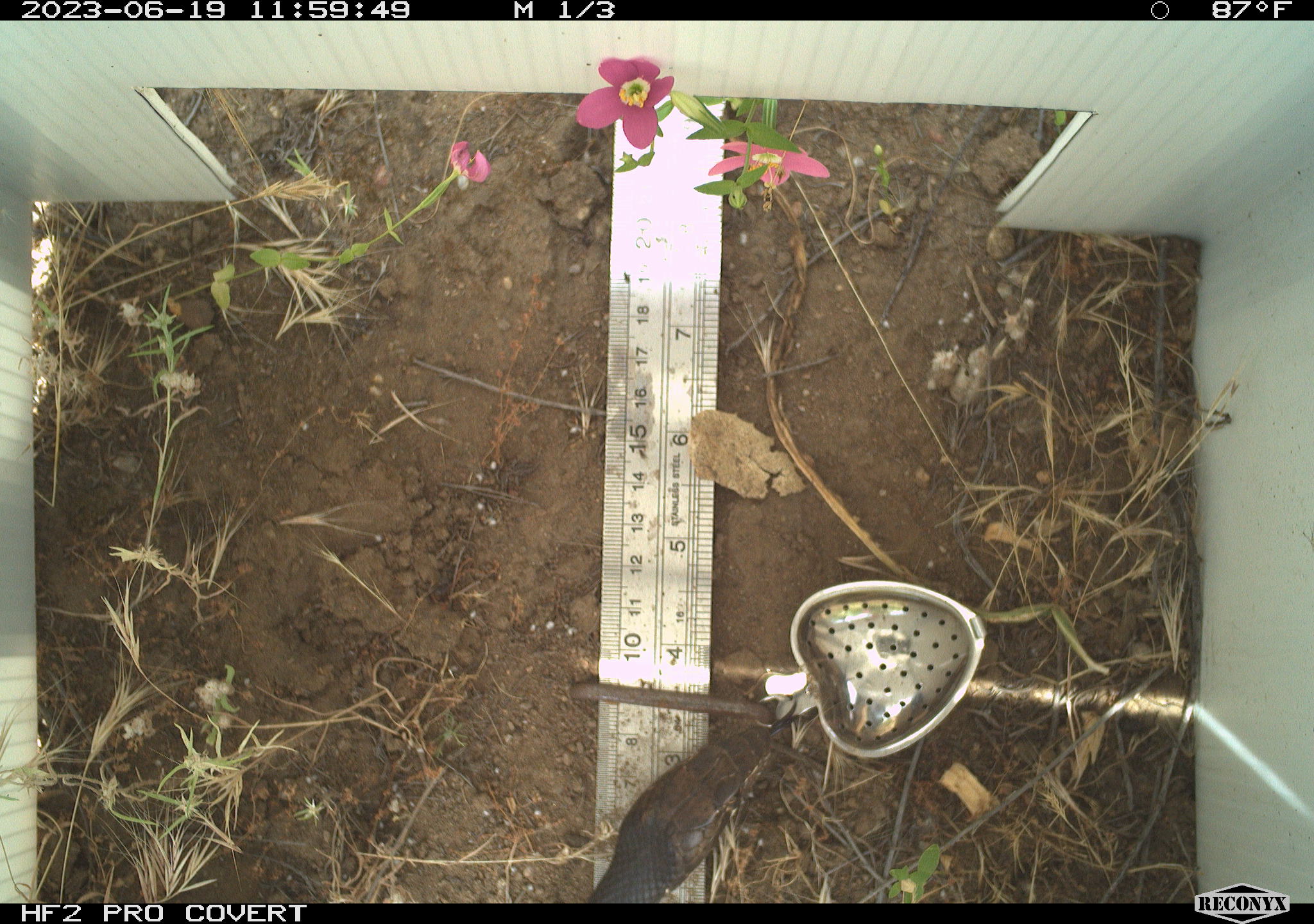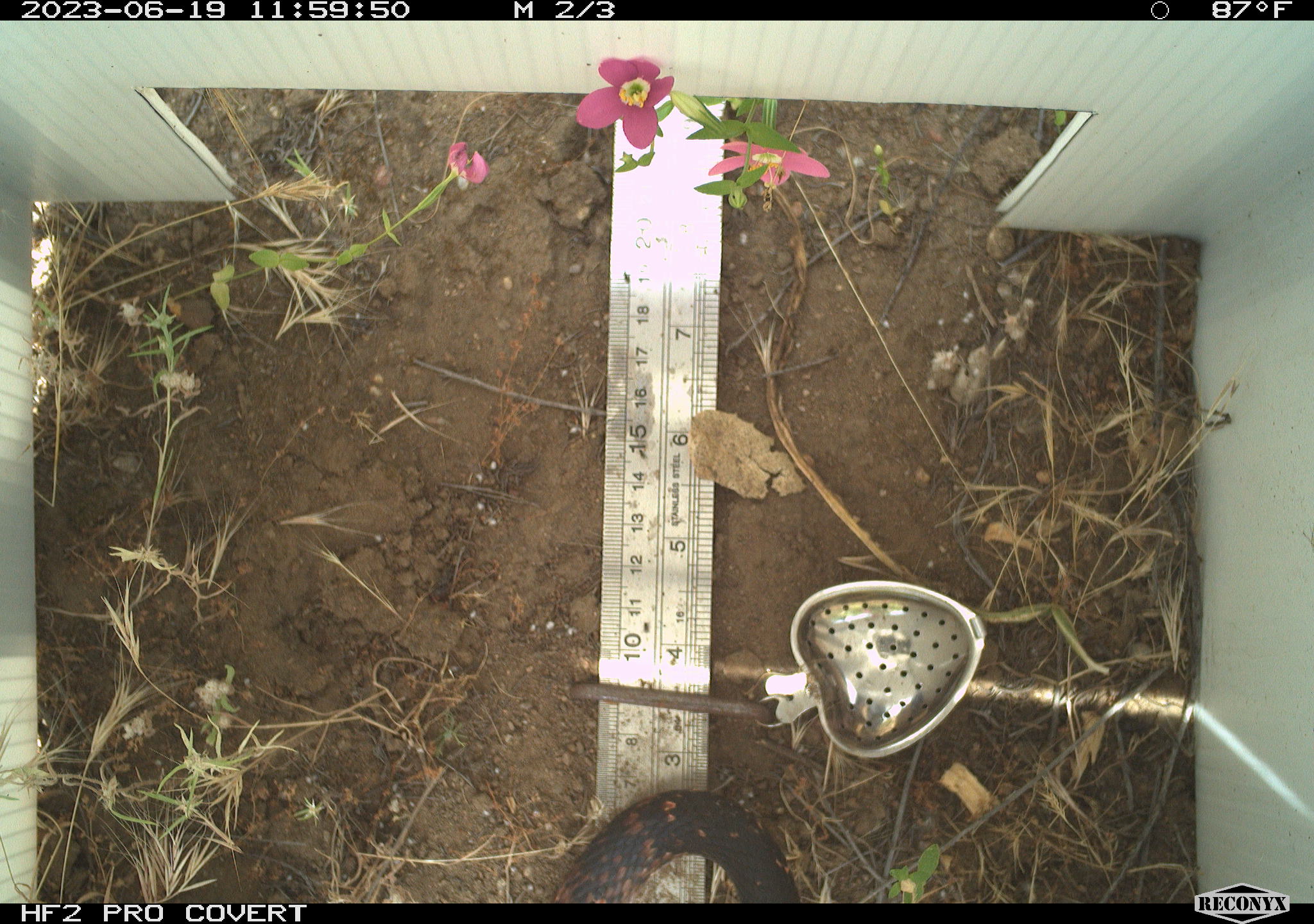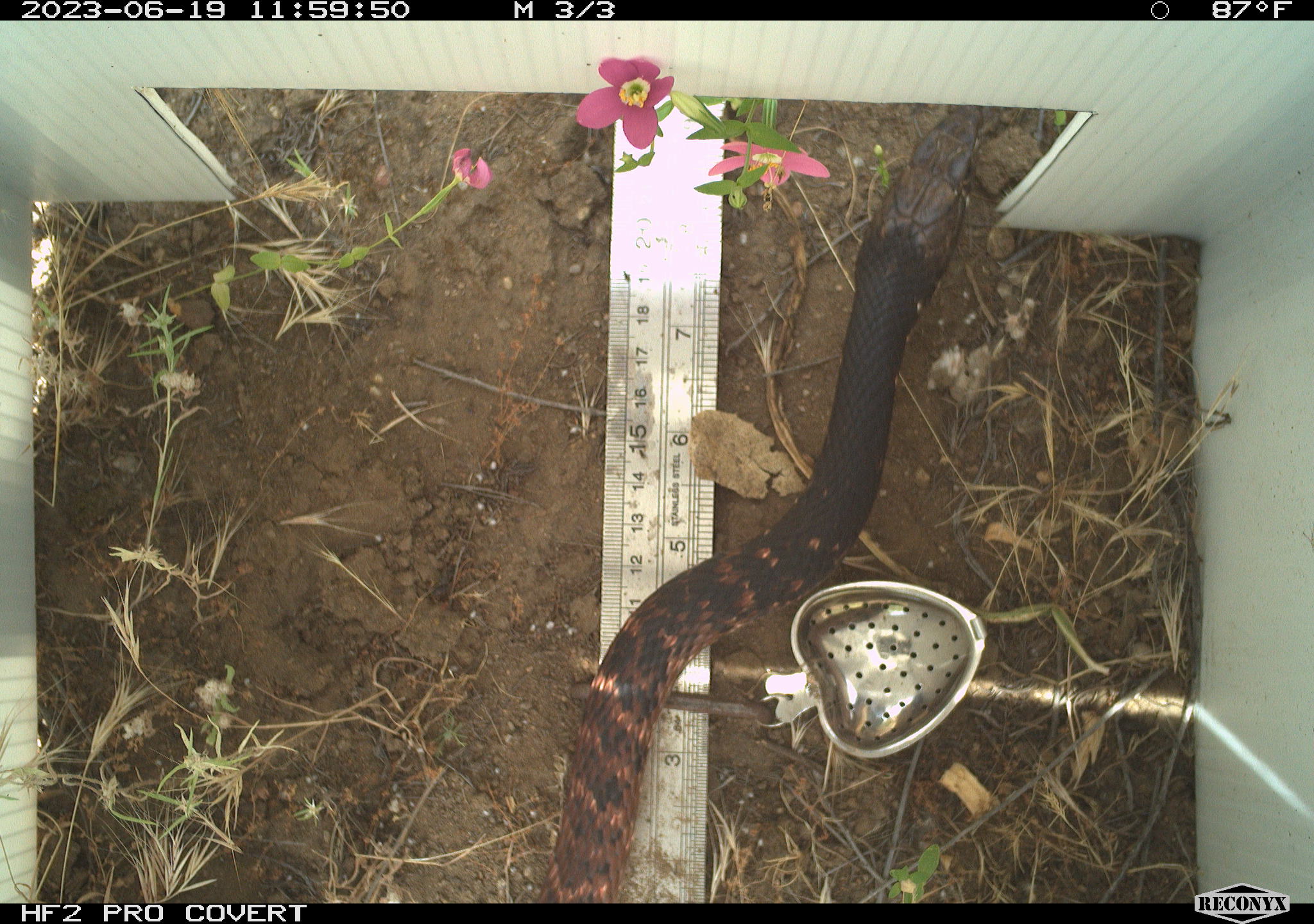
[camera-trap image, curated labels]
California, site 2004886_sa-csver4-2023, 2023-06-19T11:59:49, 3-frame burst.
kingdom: Animalia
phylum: Chordata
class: Reptilia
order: Squamata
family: Colubridae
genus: Masticophis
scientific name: Masticophis flagellum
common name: coachwhip